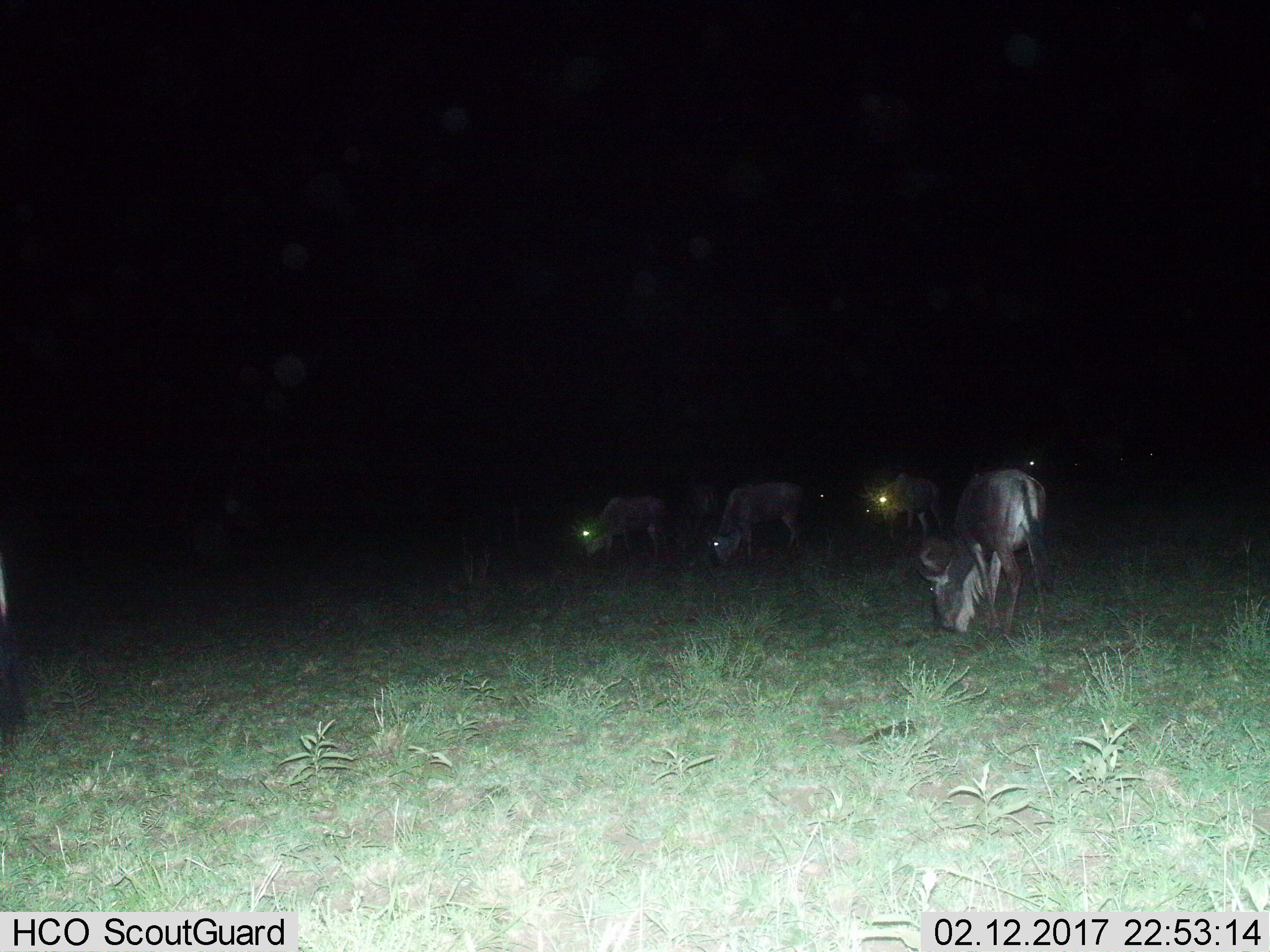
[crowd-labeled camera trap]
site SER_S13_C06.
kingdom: Animalia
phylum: Chordata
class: Mammalia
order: Artiodactyla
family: Bovidae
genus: Connochaetes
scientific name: Connochaetes taurinus taurinus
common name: blue wildebeest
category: wildebeestblue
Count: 7.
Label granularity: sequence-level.